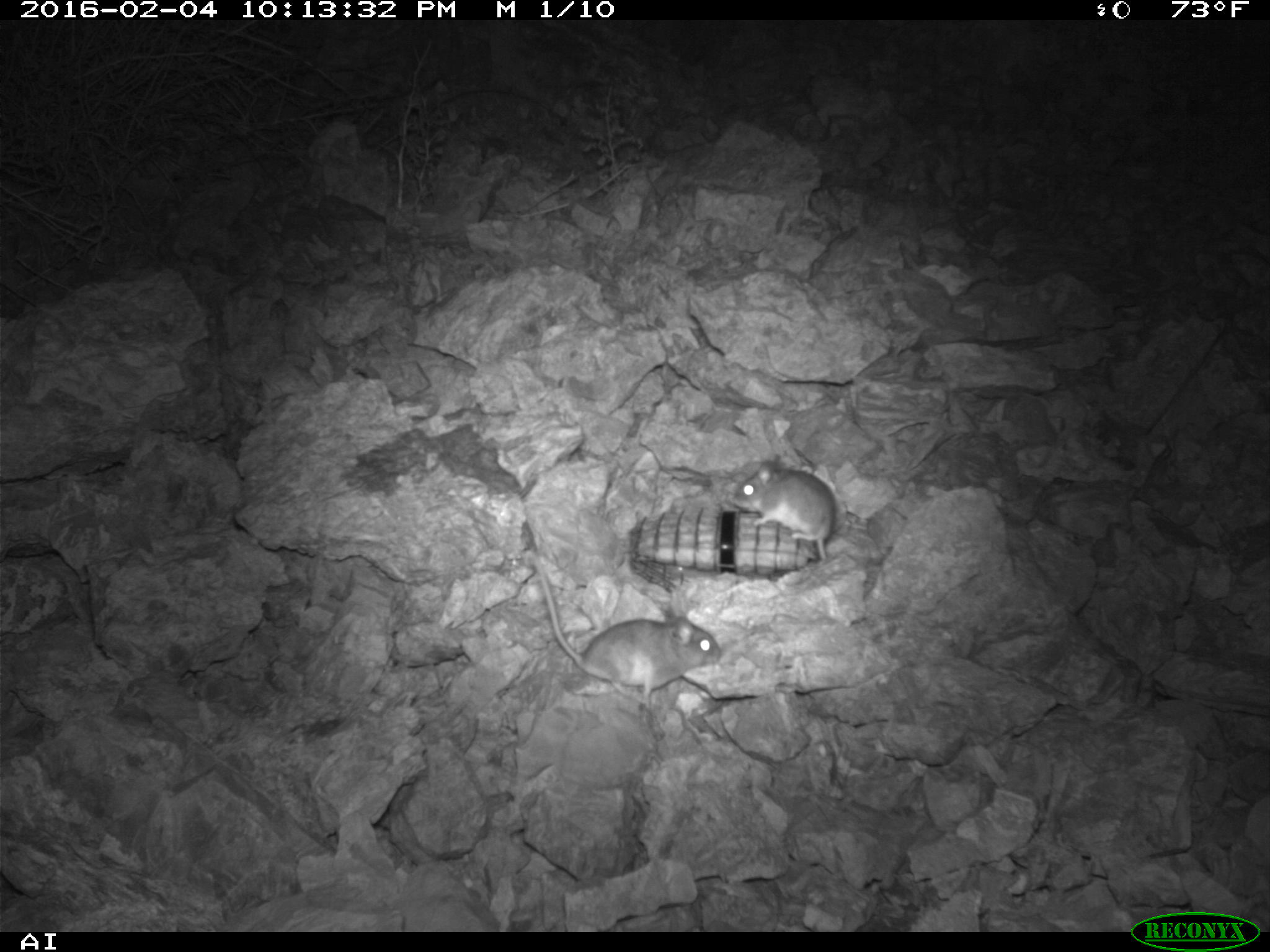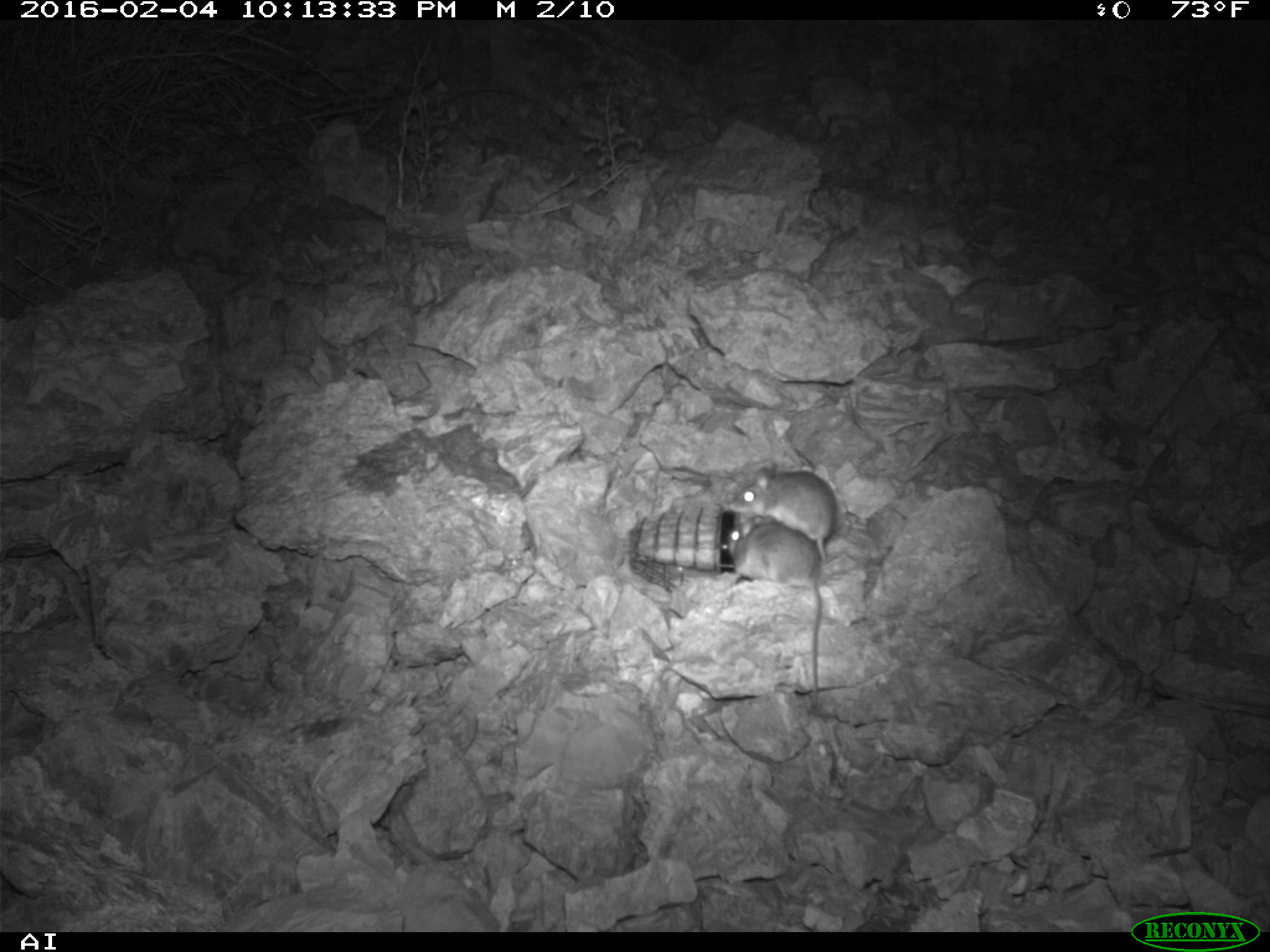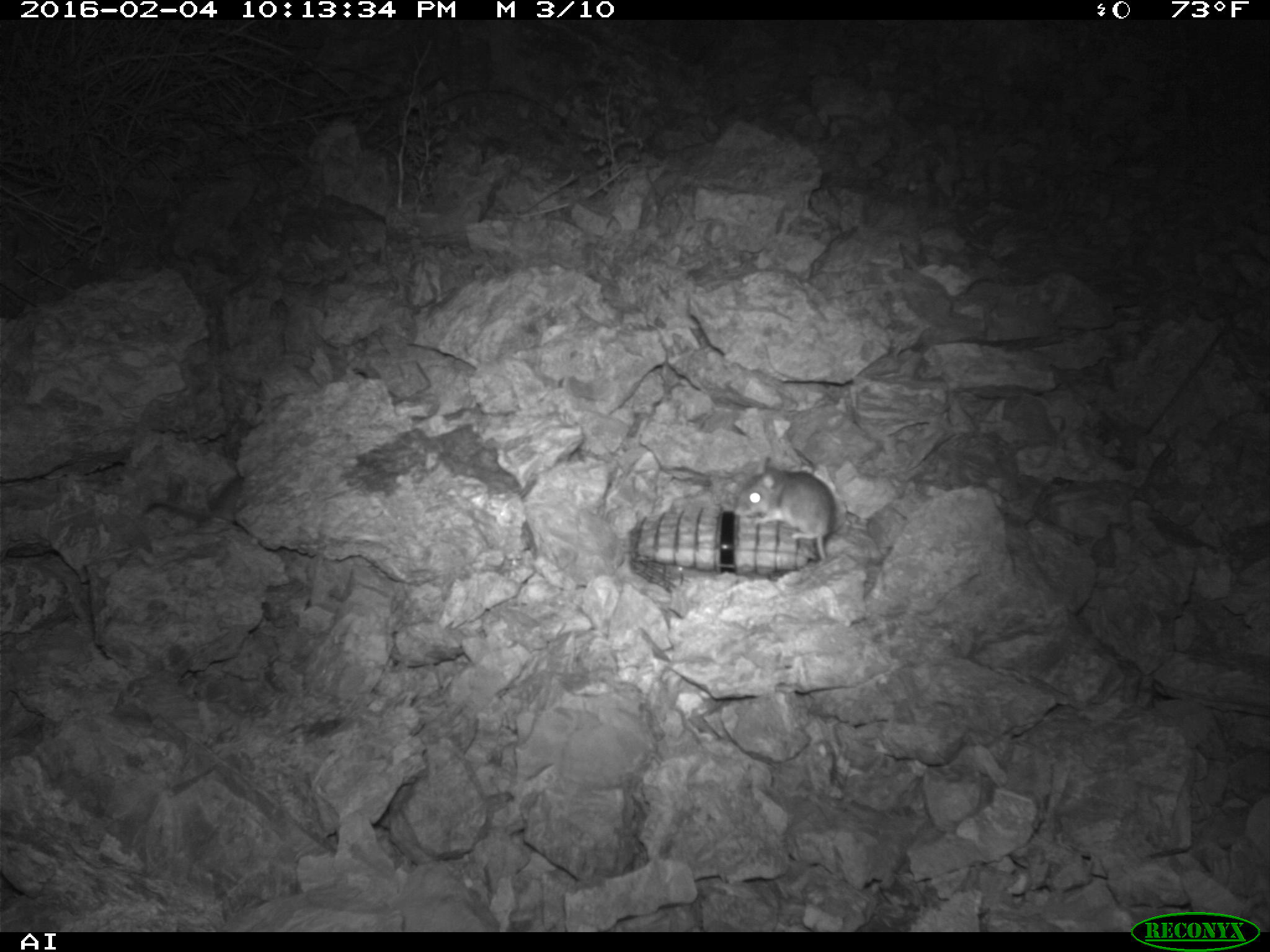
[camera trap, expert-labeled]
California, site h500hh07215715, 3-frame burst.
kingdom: Animalia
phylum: Chordata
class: Mammalia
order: Rodentia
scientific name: Rodentia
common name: rodent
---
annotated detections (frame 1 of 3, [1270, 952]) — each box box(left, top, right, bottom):
rodent: box(529, 547, 721, 710); box(734, 454, 835, 562)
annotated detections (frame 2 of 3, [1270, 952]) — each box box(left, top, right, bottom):
rodent: box(726, 516, 825, 709); box(729, 464, 837, 564)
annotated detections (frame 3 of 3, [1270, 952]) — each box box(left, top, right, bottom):
rodent: box(730, 457, 835, 562)